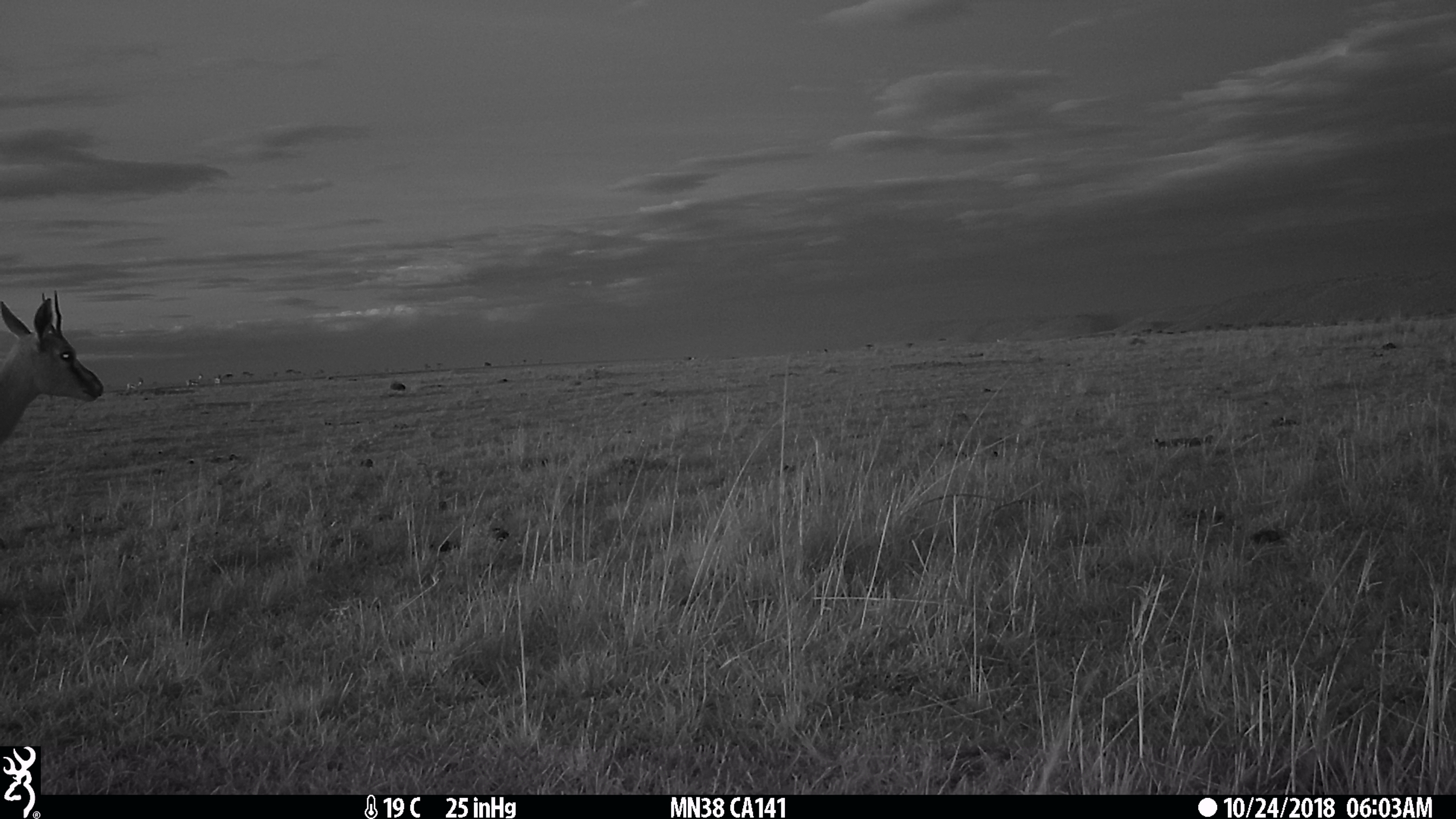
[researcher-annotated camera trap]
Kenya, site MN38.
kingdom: Animalia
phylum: Chordata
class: Mammalia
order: Artiodactyla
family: Bovidae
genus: Eudorcas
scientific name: Eudorcas thomsonii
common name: thomon's gazelle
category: gazelle thomsons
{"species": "gazelle thomsons (thomon's gazelle) (Eudorcas thomsonii)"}